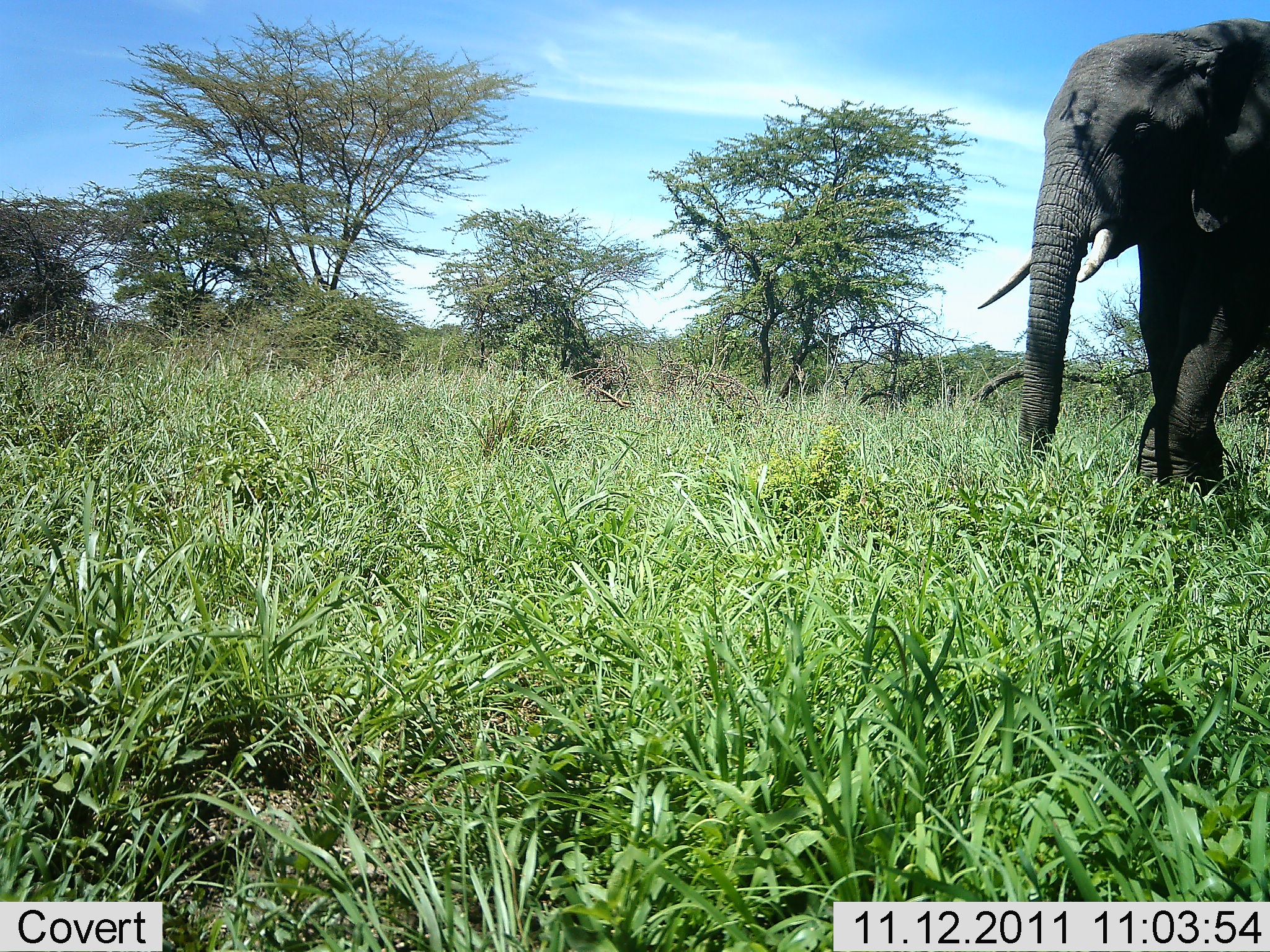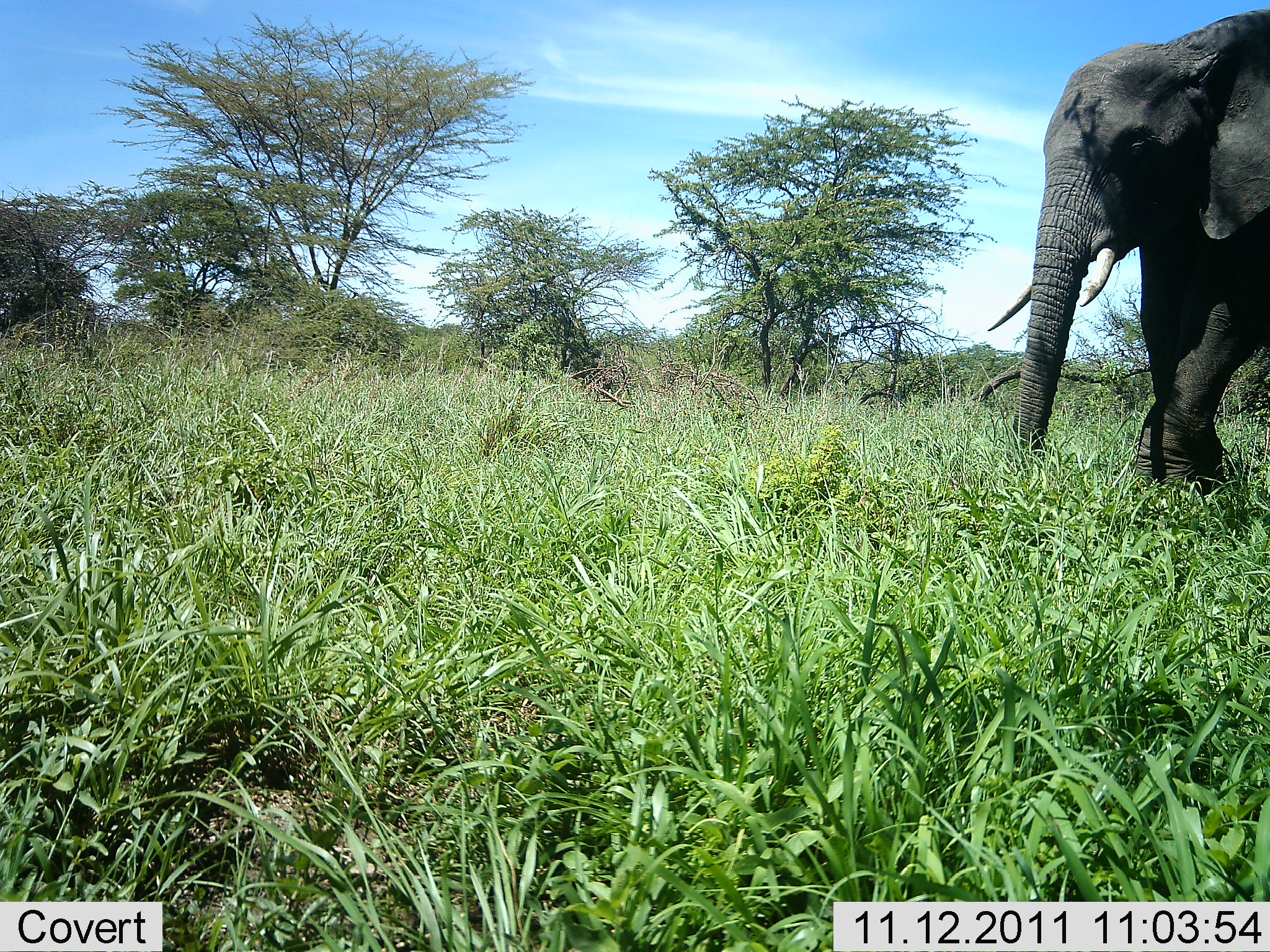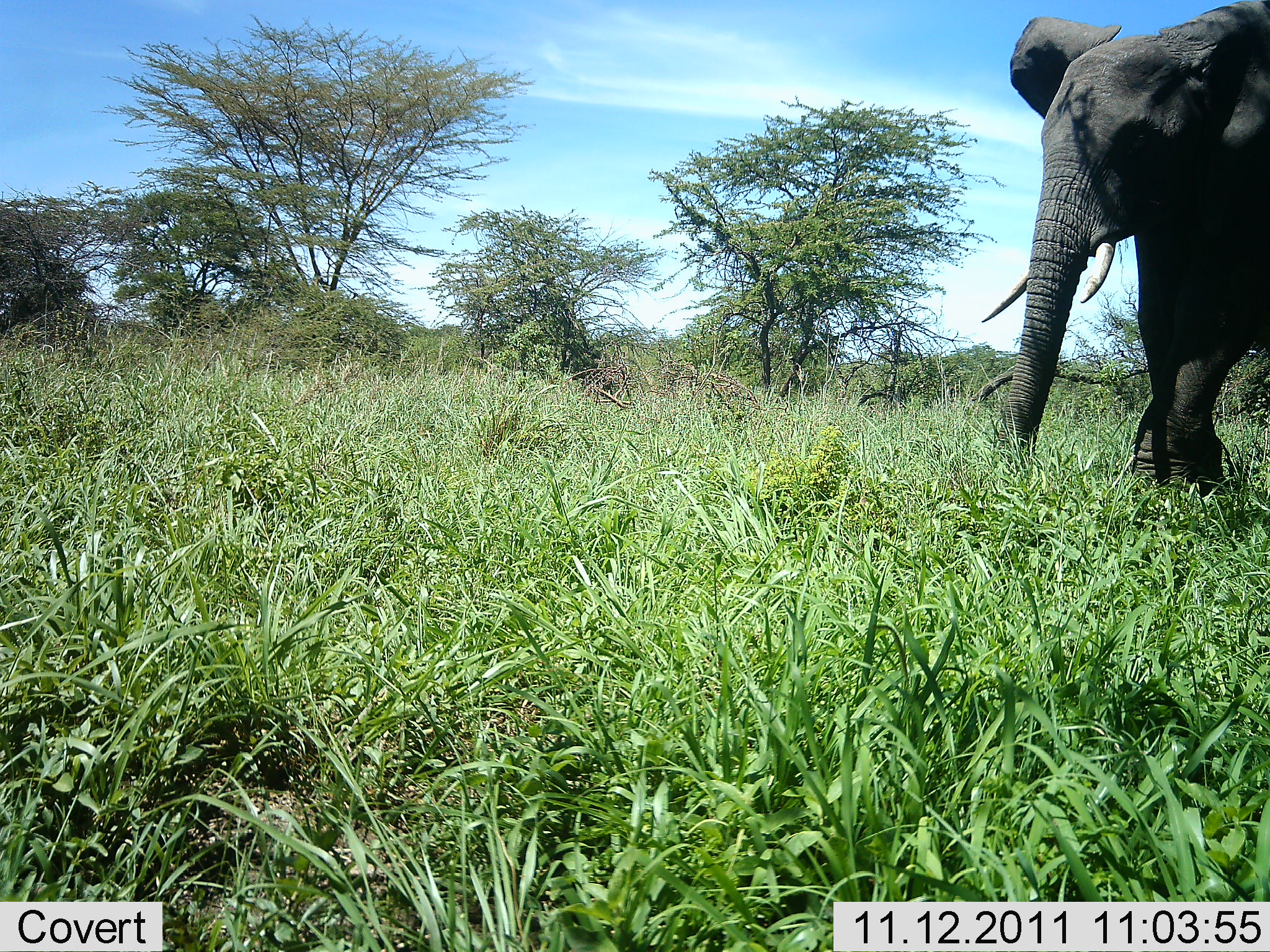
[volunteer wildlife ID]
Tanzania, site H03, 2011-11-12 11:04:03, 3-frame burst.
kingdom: Animalia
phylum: Chordata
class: Mammalia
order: Proboscidea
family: Elephantidae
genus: Loxodonta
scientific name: Loxodonta africana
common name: african bush elephant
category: elephant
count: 1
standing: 76%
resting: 0%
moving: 29%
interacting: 0%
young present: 0%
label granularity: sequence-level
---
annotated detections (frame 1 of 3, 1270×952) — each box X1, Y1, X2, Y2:
animal: 977, 18, 1270, 493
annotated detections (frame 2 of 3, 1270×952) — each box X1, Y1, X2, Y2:
animal: 988, 4, 1270, 501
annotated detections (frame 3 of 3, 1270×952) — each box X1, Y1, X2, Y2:
animal: 974, 0, 1270, 495